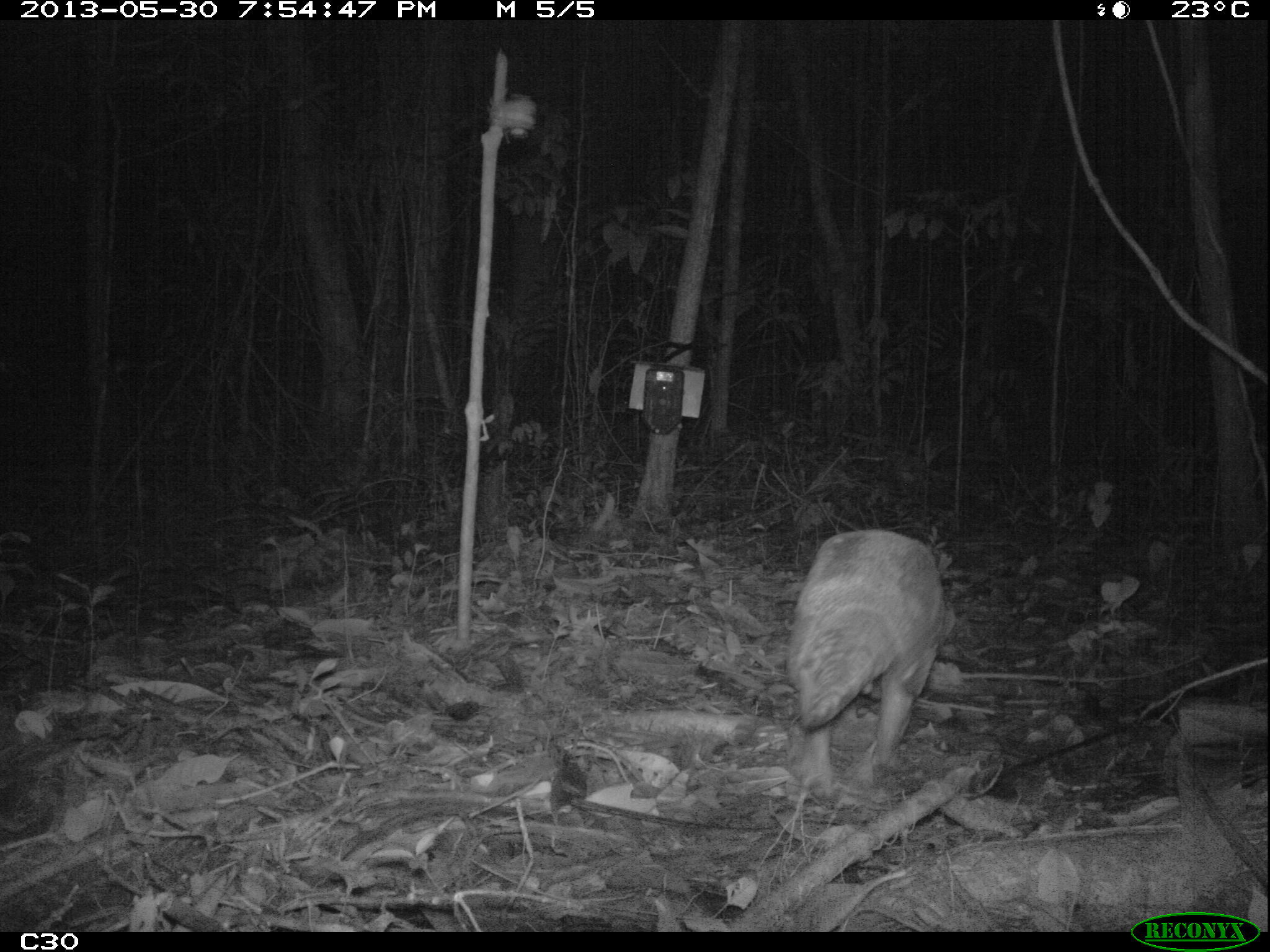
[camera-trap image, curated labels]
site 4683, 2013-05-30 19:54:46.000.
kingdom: Animalia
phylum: Chordata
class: Mammalia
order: Cingulata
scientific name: Cingulata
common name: armadillo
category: unknown armadillo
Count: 1.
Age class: adult.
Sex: female.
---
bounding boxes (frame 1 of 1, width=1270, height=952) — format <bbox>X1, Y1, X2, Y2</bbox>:
unknown armadillo: <bbox>783, 528, 955, 797</bbox>